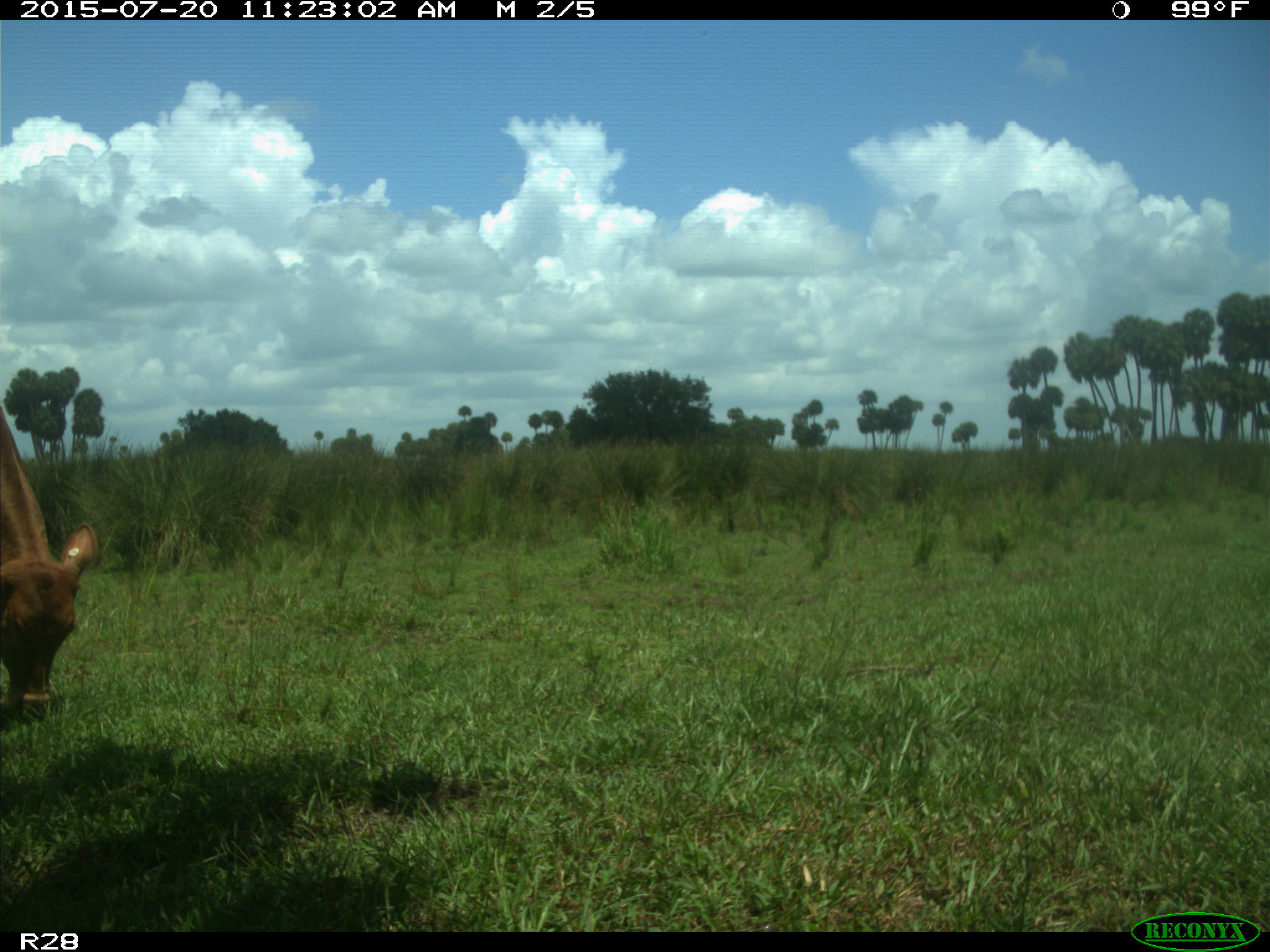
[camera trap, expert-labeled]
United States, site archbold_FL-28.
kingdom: Animalia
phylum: Chordata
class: Mammalia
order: Artiodactyla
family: Bovidae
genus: Bos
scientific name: Bos taurus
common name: domestic cow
Bos taurus (domestic cow).